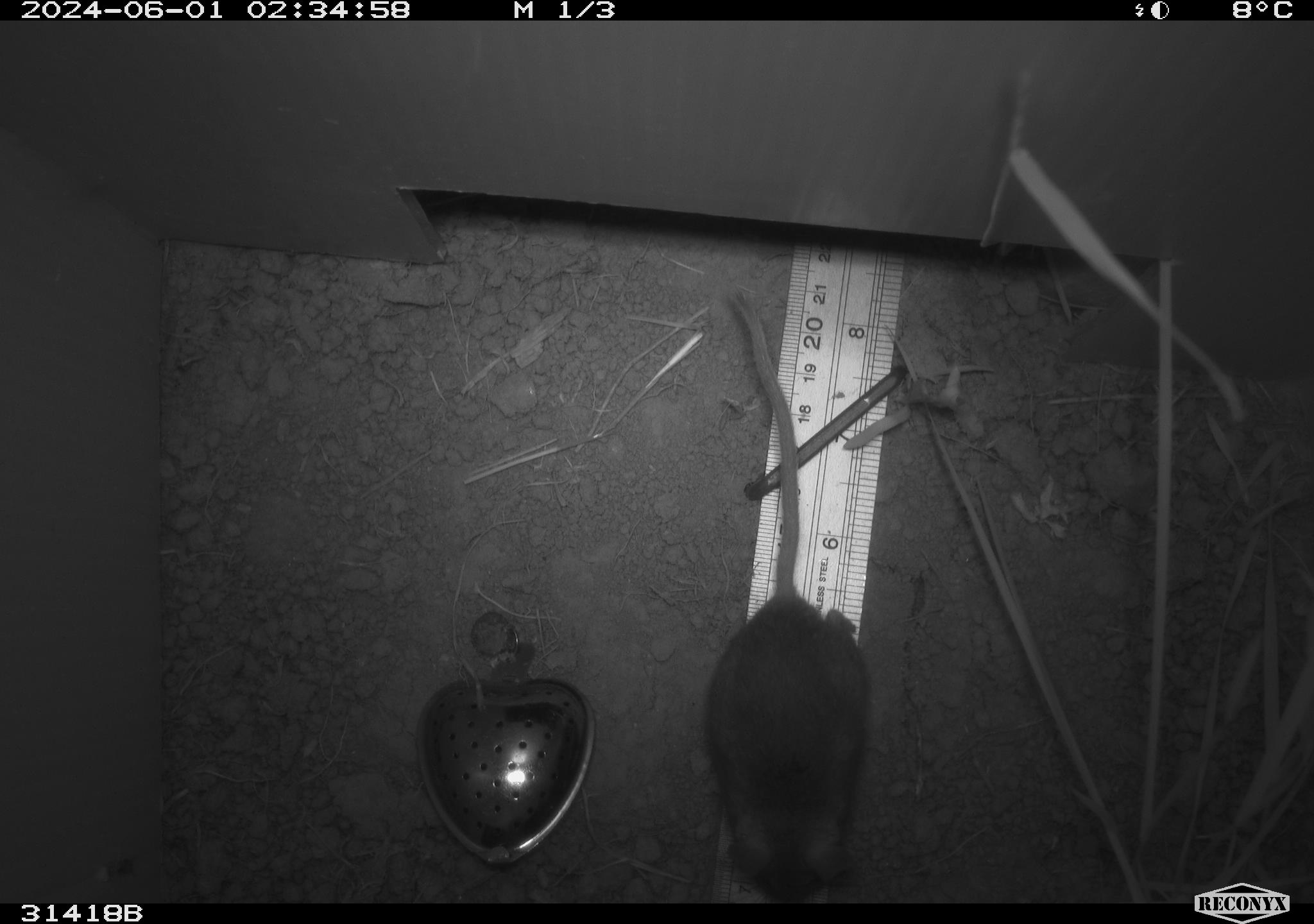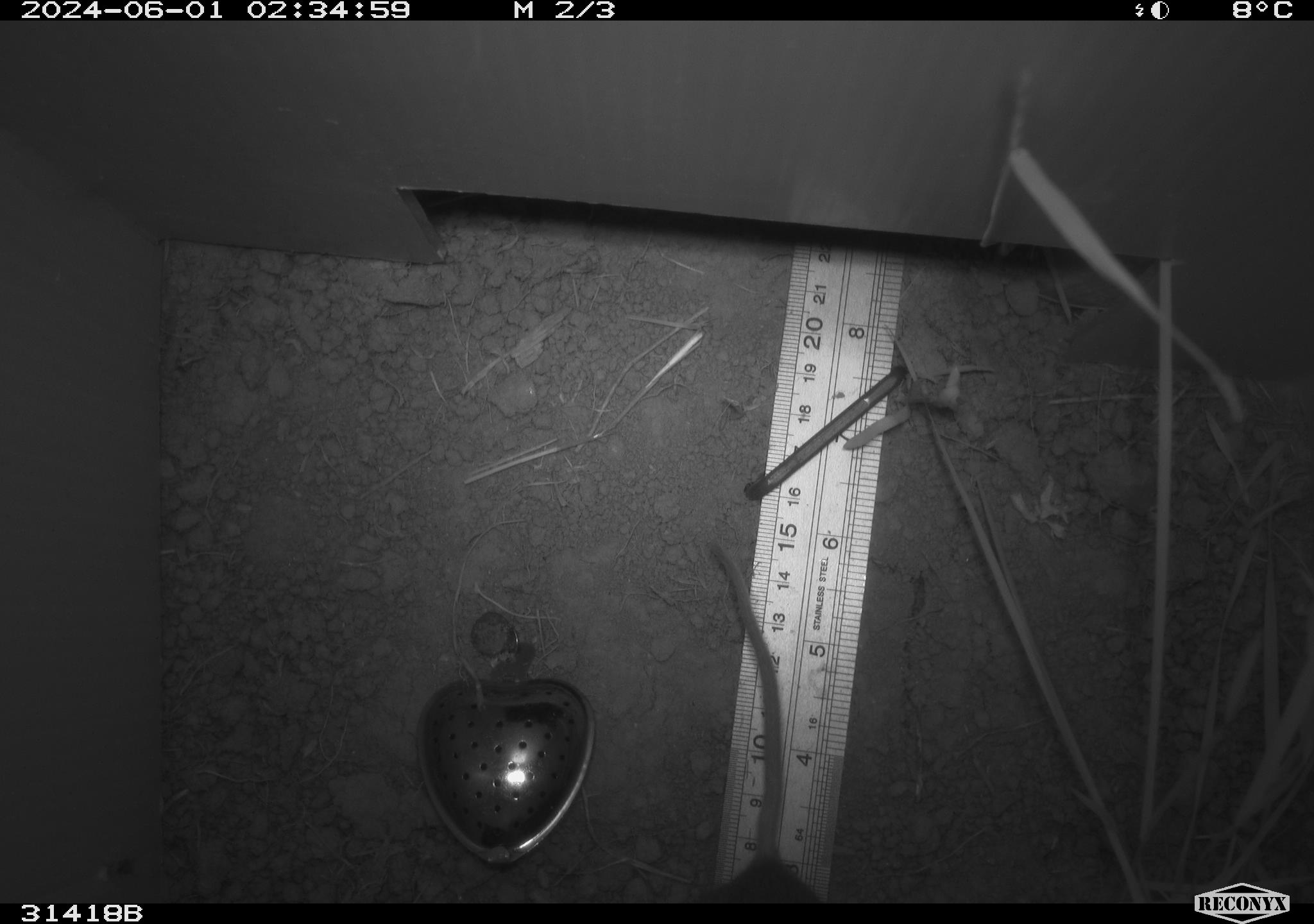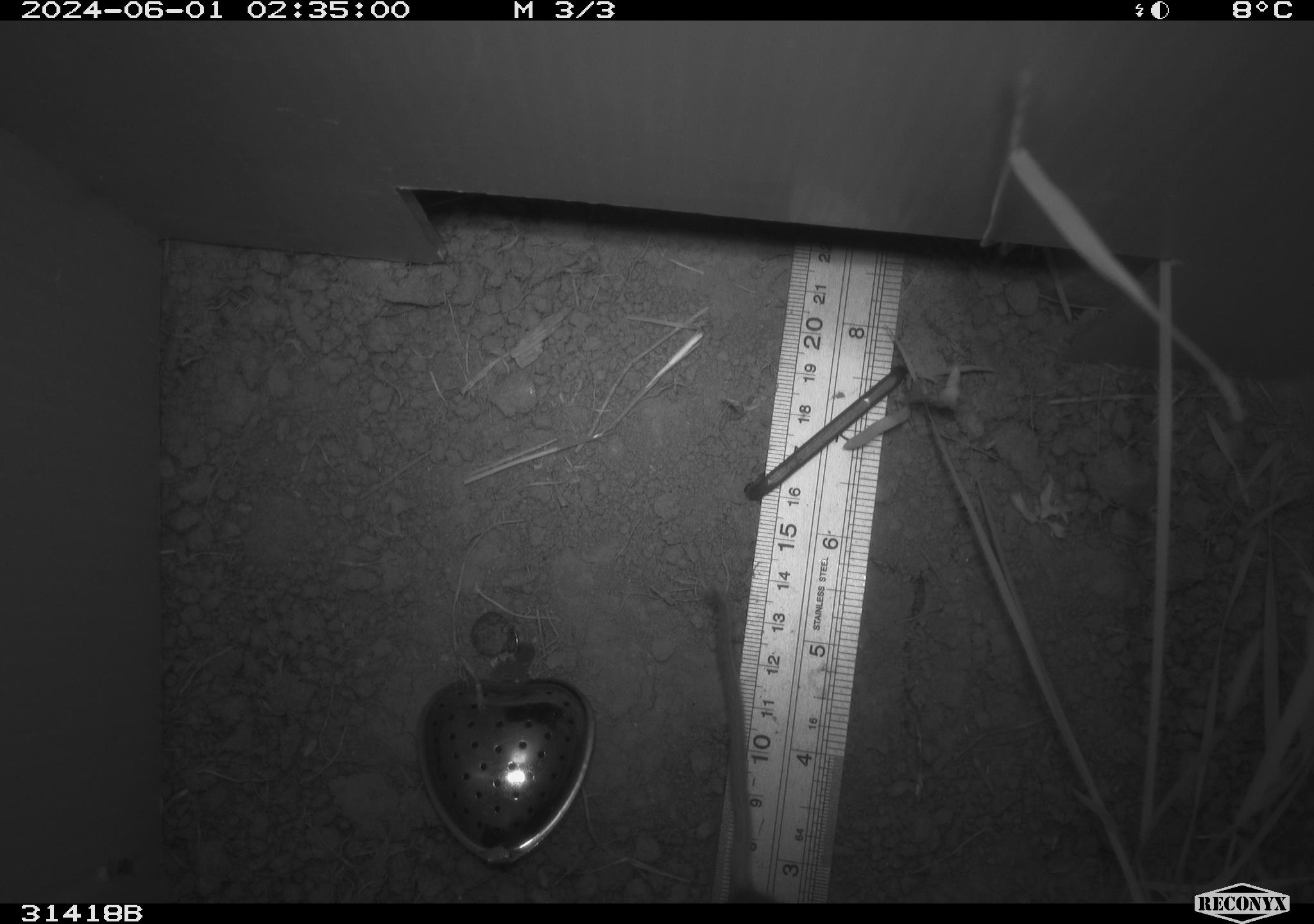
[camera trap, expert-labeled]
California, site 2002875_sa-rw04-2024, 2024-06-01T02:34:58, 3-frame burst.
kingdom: Animalia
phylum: Chordata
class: Mammalia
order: Rodentia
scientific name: Rodentia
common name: rodent